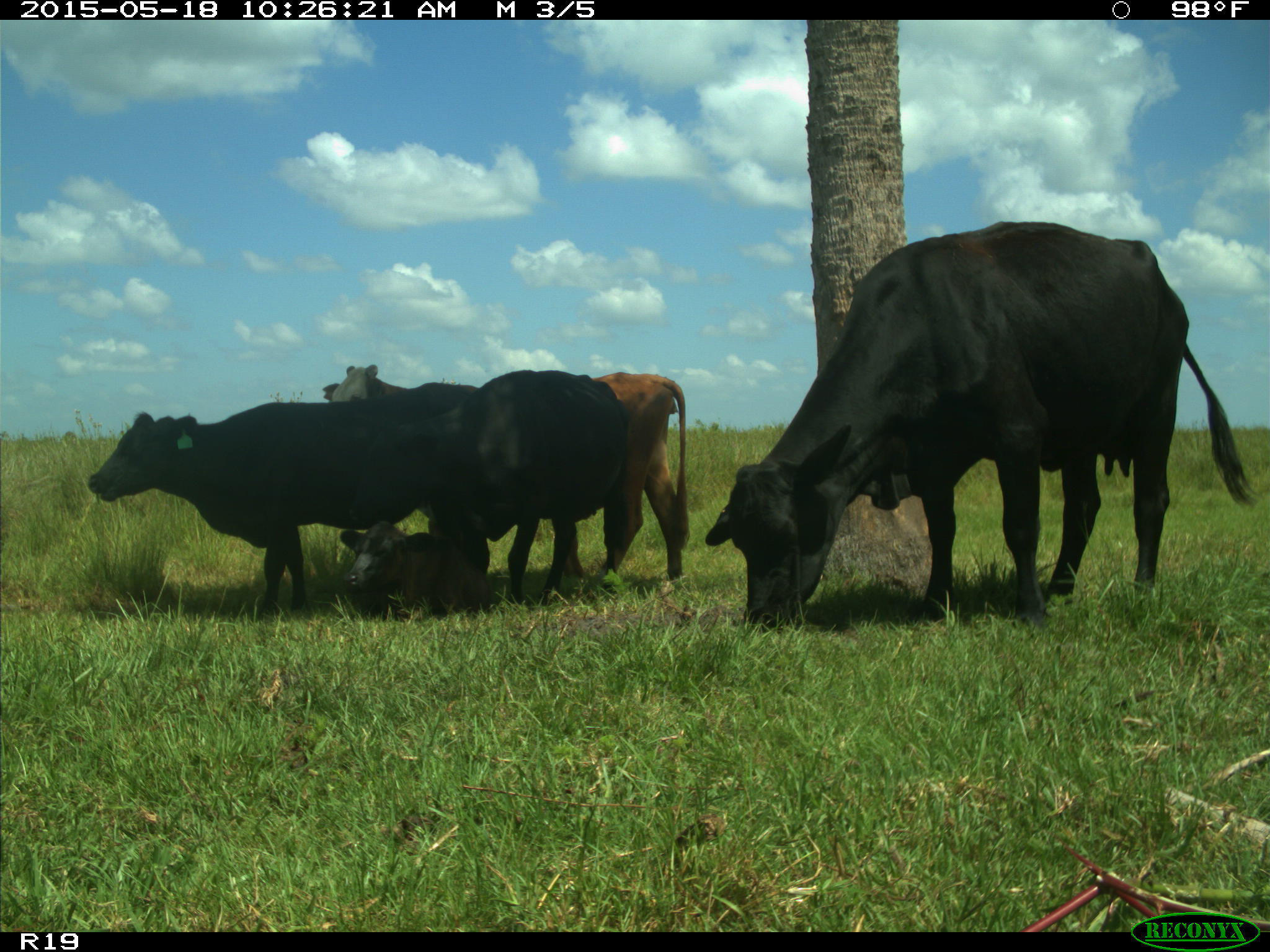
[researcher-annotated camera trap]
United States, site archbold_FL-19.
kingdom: Animalia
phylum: Chordata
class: Mammalia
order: Artiodactyla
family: Bovidae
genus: Bos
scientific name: Bos taurus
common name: domestic cow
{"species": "Bos taurus (domestic cow)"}